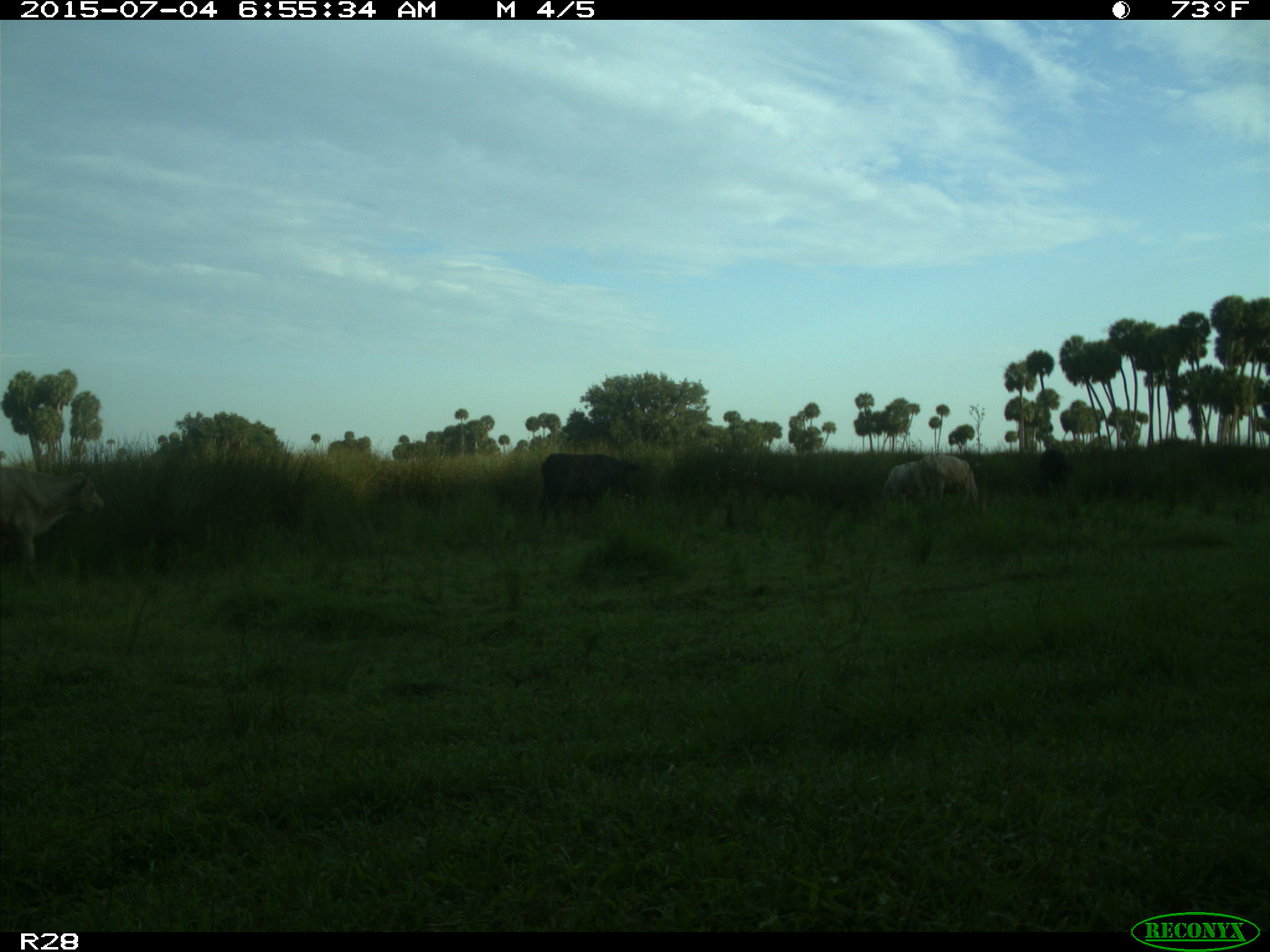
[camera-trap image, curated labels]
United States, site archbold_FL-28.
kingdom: Animalia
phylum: Chordata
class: Mammalia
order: Artiodactyla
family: Bovidae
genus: Bos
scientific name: Bos taurus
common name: domestic cow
Bos taurus (domestic cow).